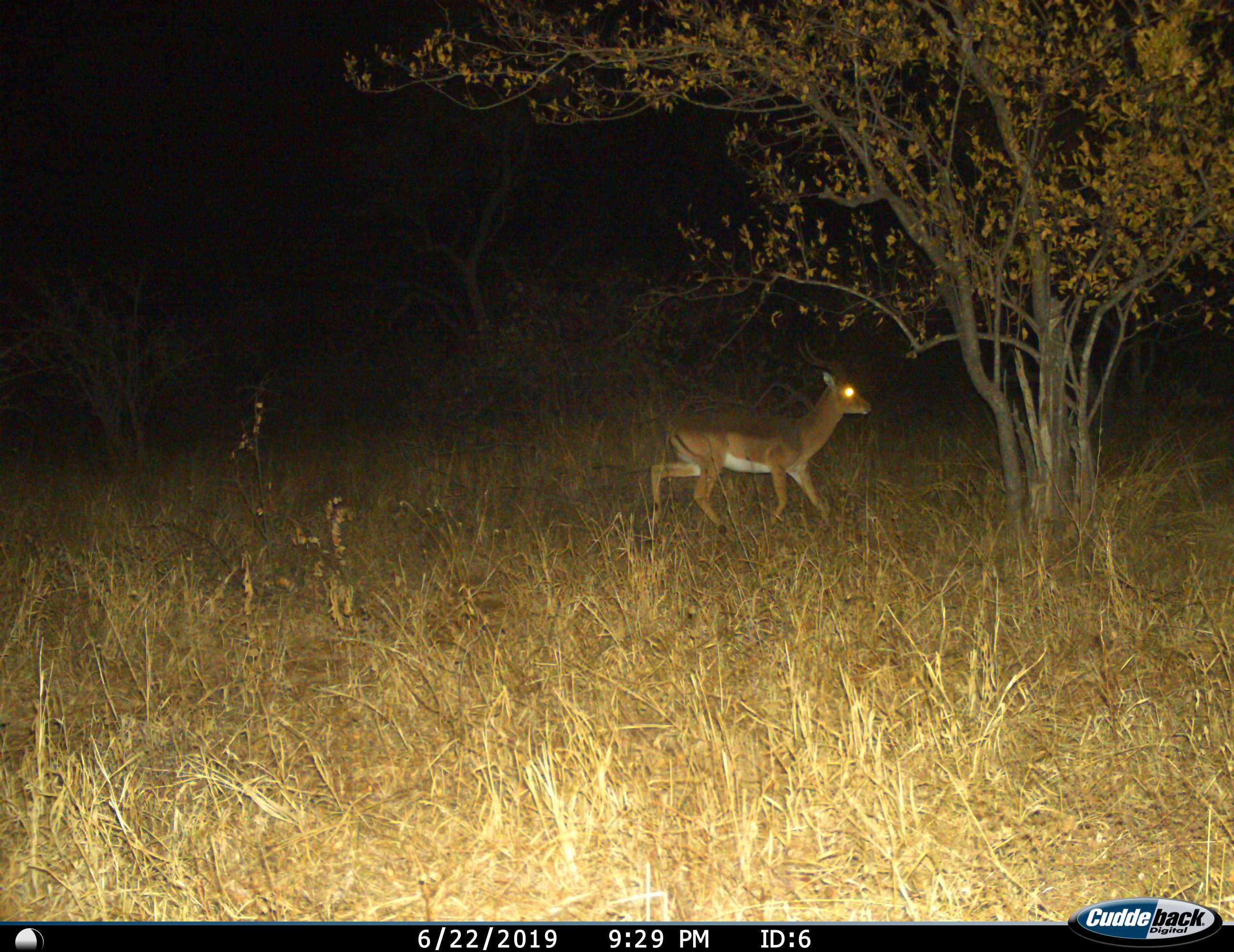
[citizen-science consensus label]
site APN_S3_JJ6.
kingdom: Animalia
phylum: Chordata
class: Mammalia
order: Artiodactyla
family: Bovidae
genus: Aepyceros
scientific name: Aepyceros melampus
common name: impala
Impala (Aepyceros melampus), count 1. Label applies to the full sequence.